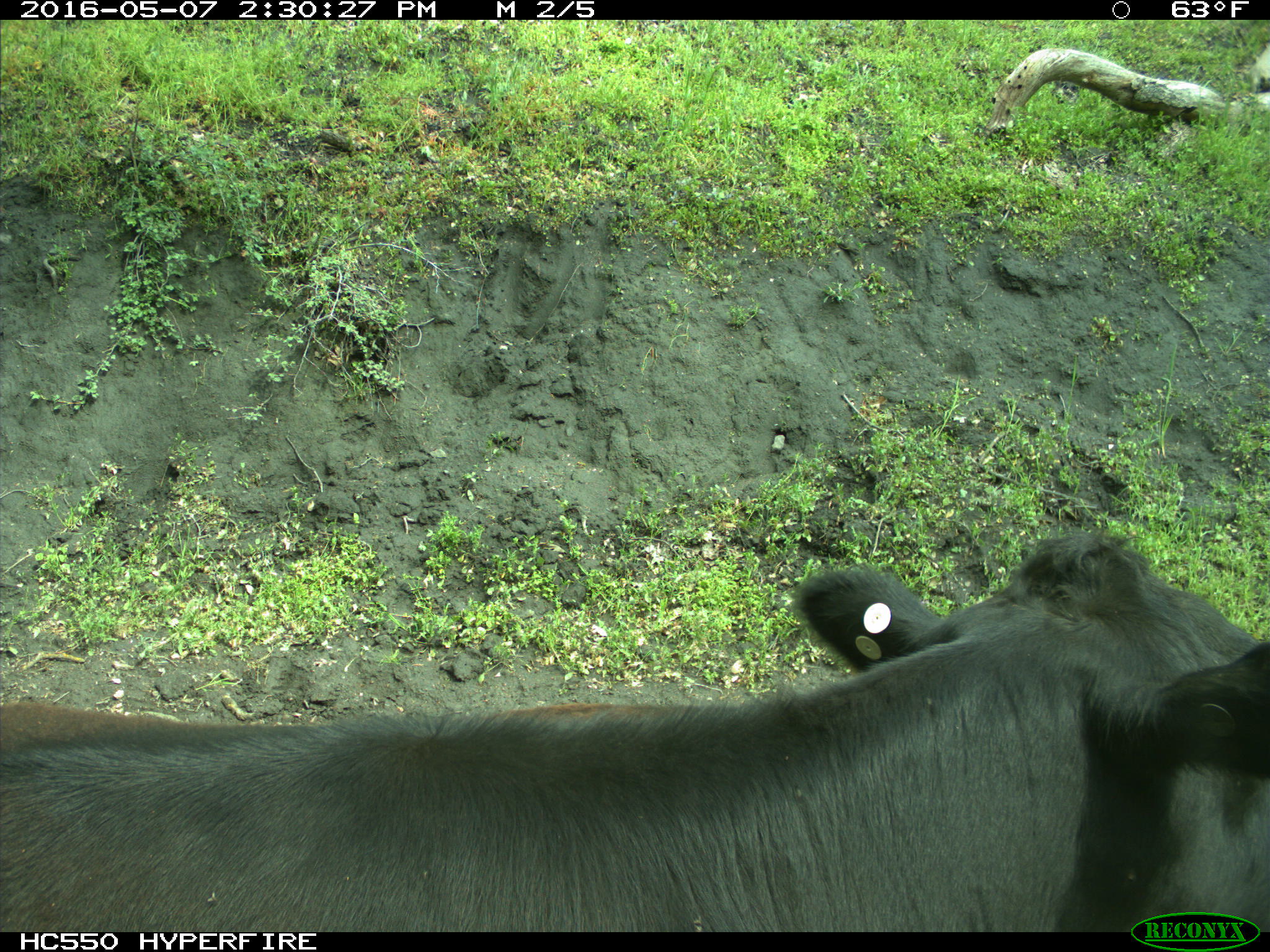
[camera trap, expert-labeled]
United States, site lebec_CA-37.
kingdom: Animalia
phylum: Chordata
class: Mammalia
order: Artiodactyla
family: Bovidae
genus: Bos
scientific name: Bos taurus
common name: domestic cow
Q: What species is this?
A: Bos taurus (domestic cow).